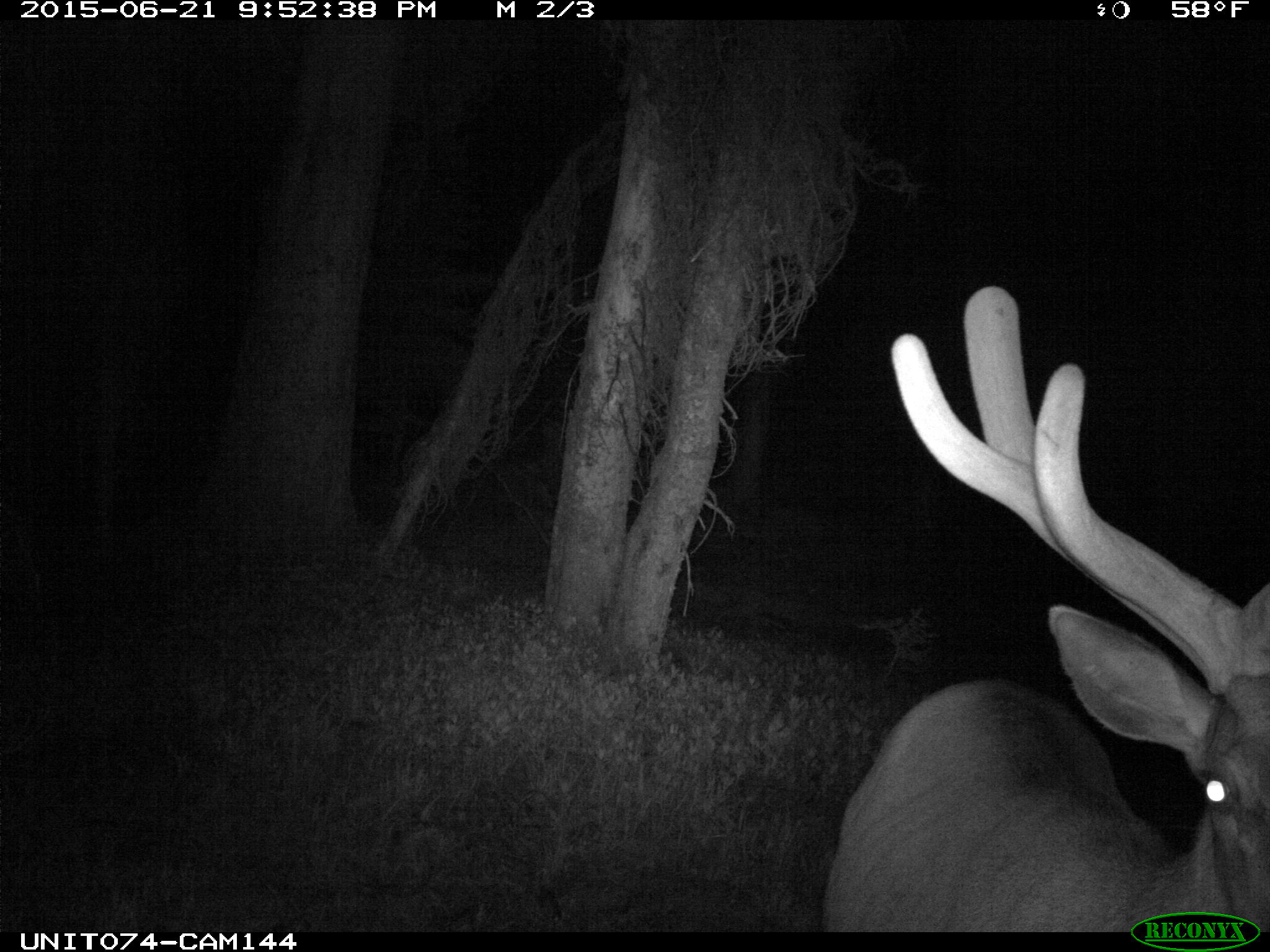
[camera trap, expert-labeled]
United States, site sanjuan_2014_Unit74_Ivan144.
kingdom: Animalia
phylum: Chordata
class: Mammalia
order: Artiodactyla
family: Cervidae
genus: Cervus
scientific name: Cervus elaphus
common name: red deer